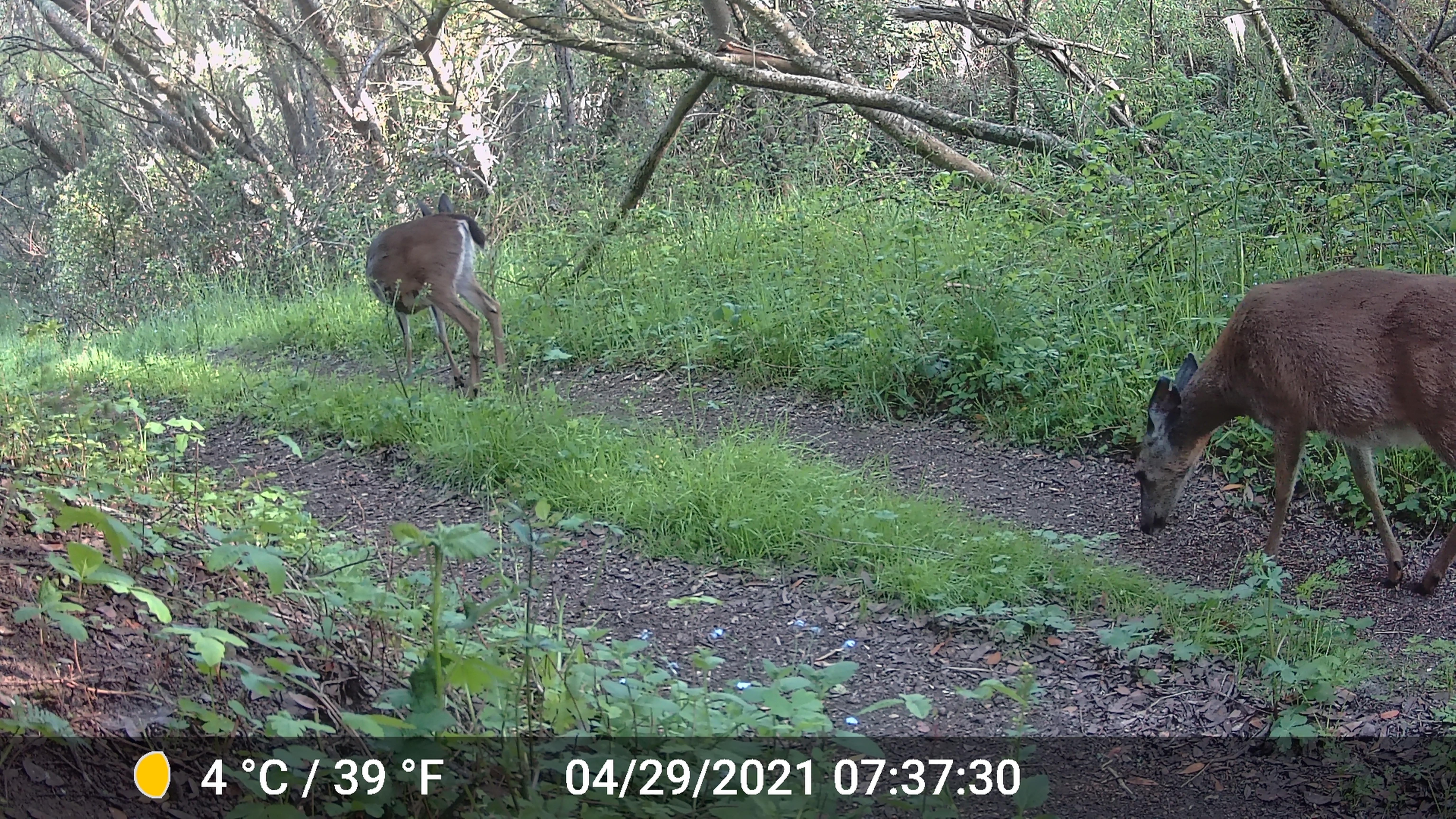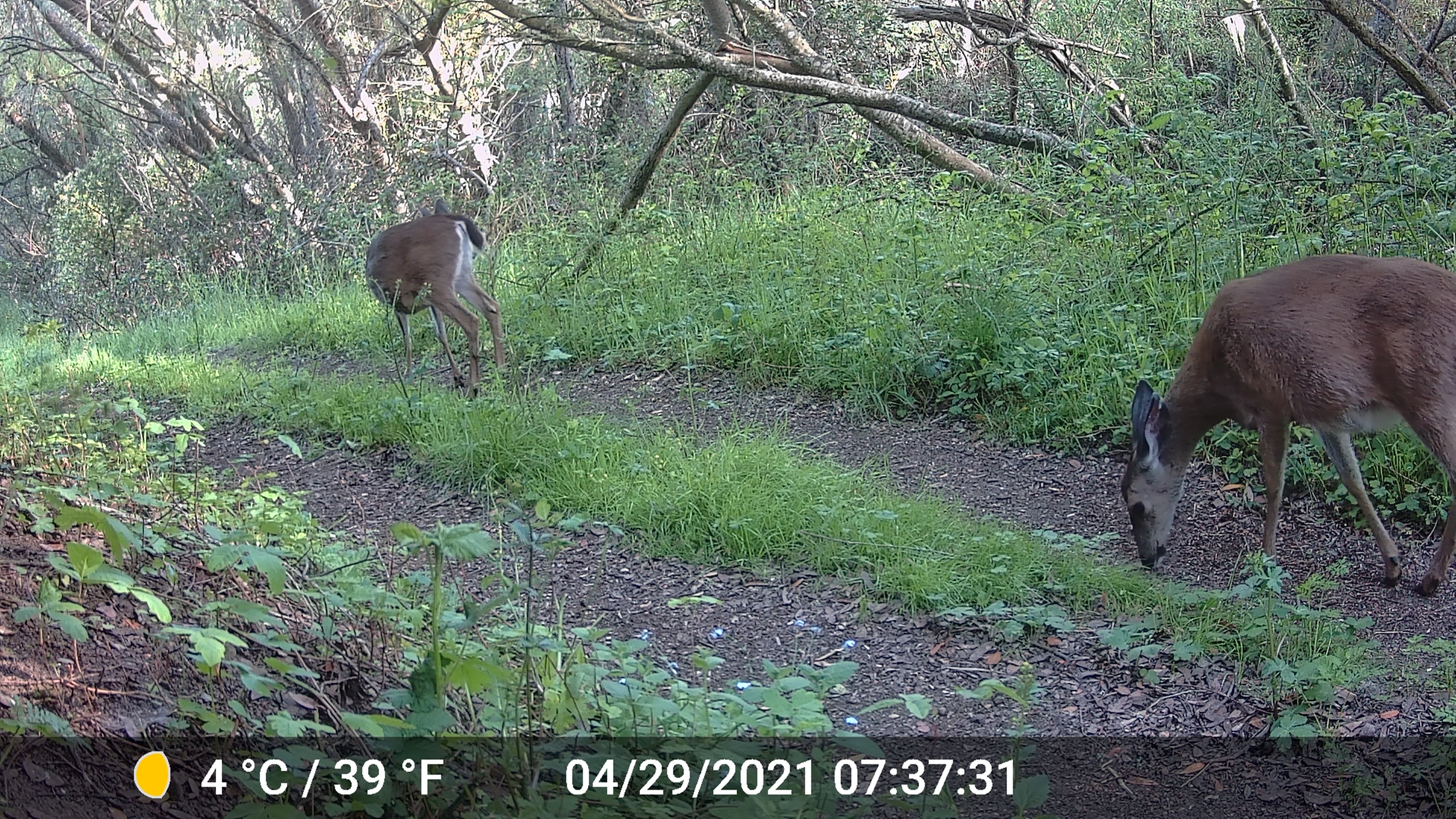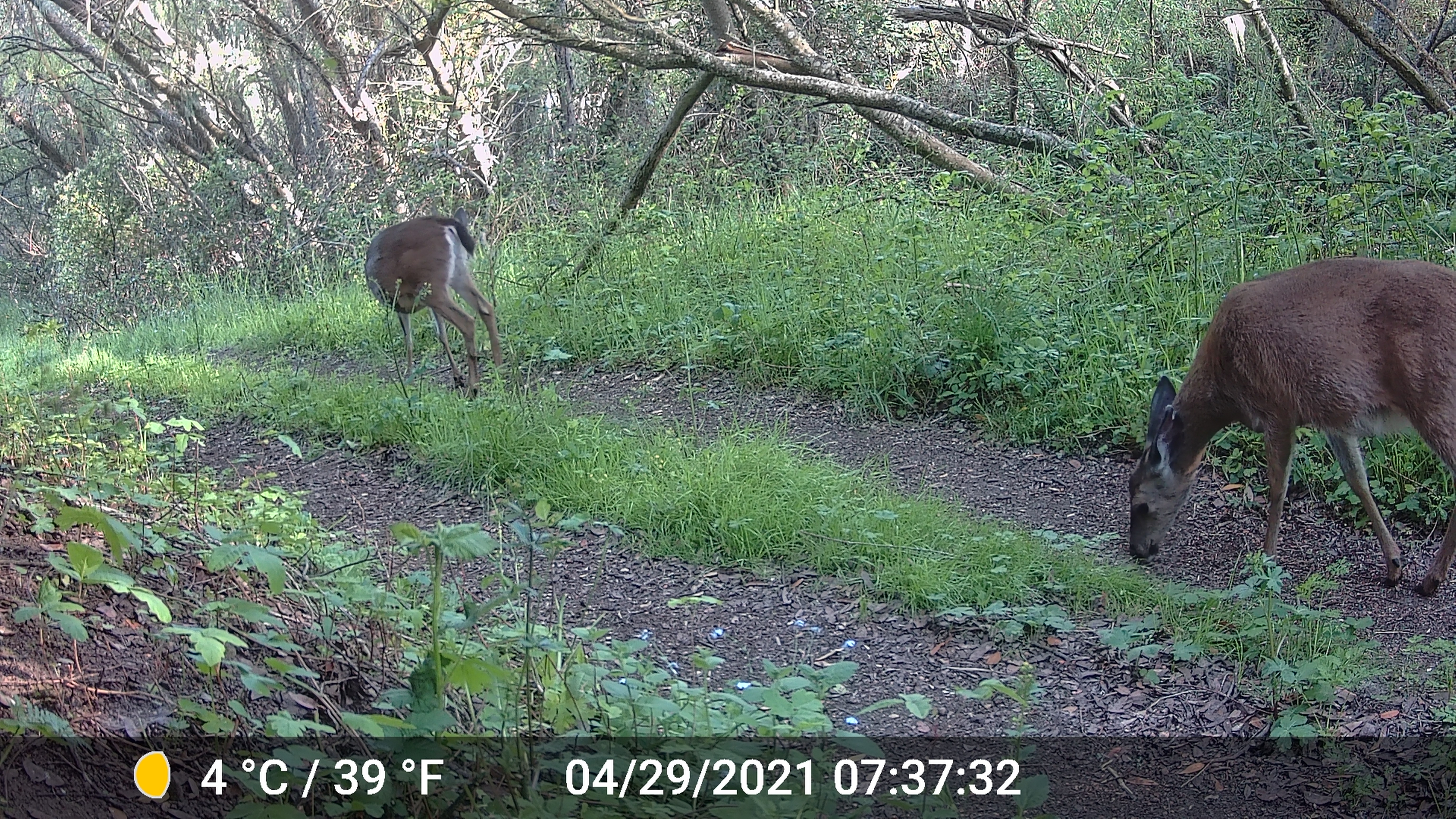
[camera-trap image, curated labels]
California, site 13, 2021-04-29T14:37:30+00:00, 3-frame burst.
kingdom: Animalia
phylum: Chordata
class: Mammalia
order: Artiodactyla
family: Cervidae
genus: Odocoileus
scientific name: Odocoileus hemionus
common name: mule deer